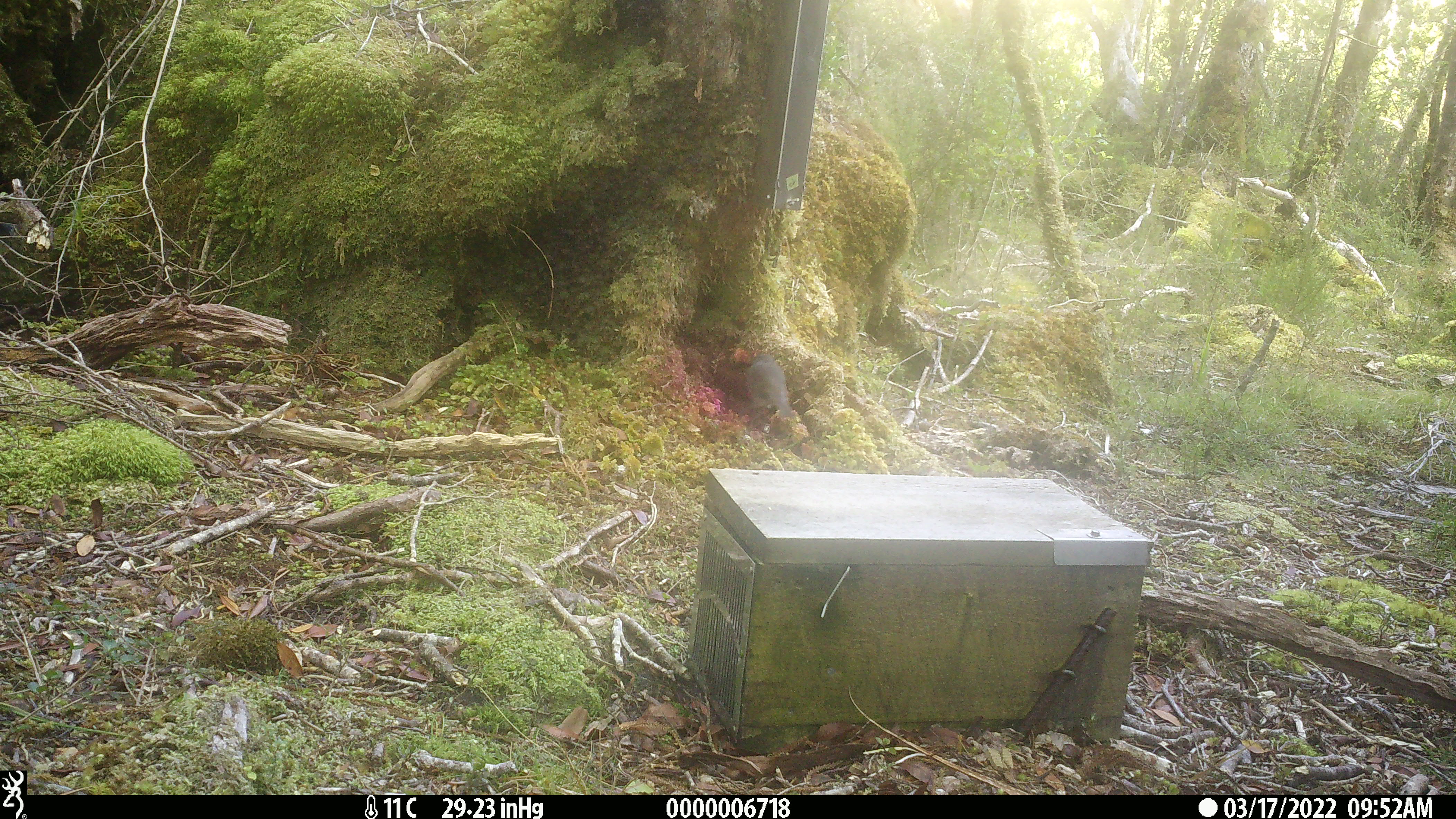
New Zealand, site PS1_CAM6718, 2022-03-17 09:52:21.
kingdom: Animalia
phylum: Chordata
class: Aves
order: Passeriformes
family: Petroicidae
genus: Petroica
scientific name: Petroica australis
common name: new zealand robin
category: robin